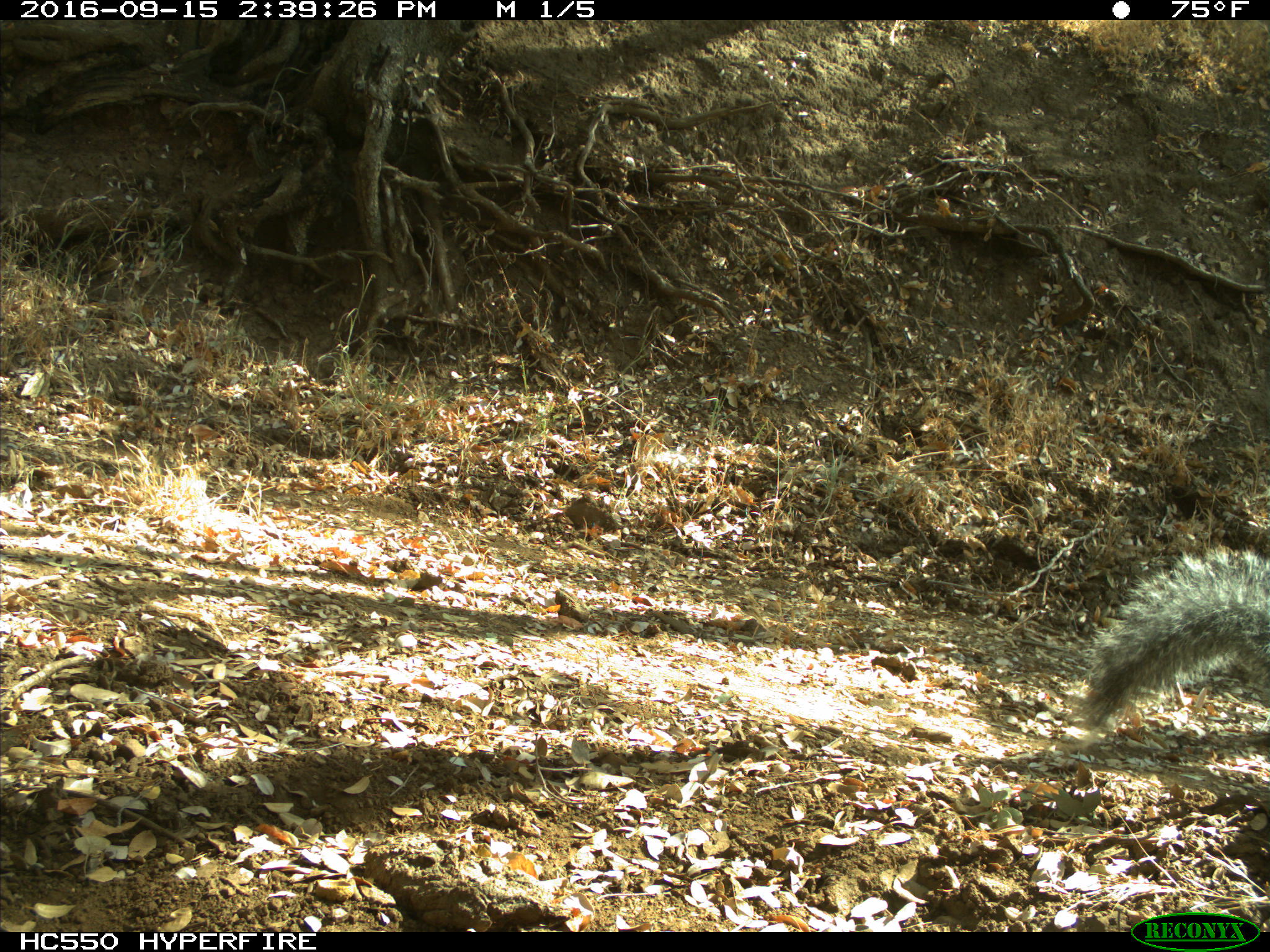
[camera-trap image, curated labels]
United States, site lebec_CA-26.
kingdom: Animalia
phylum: Chordata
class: Mammalia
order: Rodentia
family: Sciuridae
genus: Sciurus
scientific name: Sciurus carolinensis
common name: eastern gray squirrel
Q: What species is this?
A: Sciurus carolinensis (eastern gray squirrel).